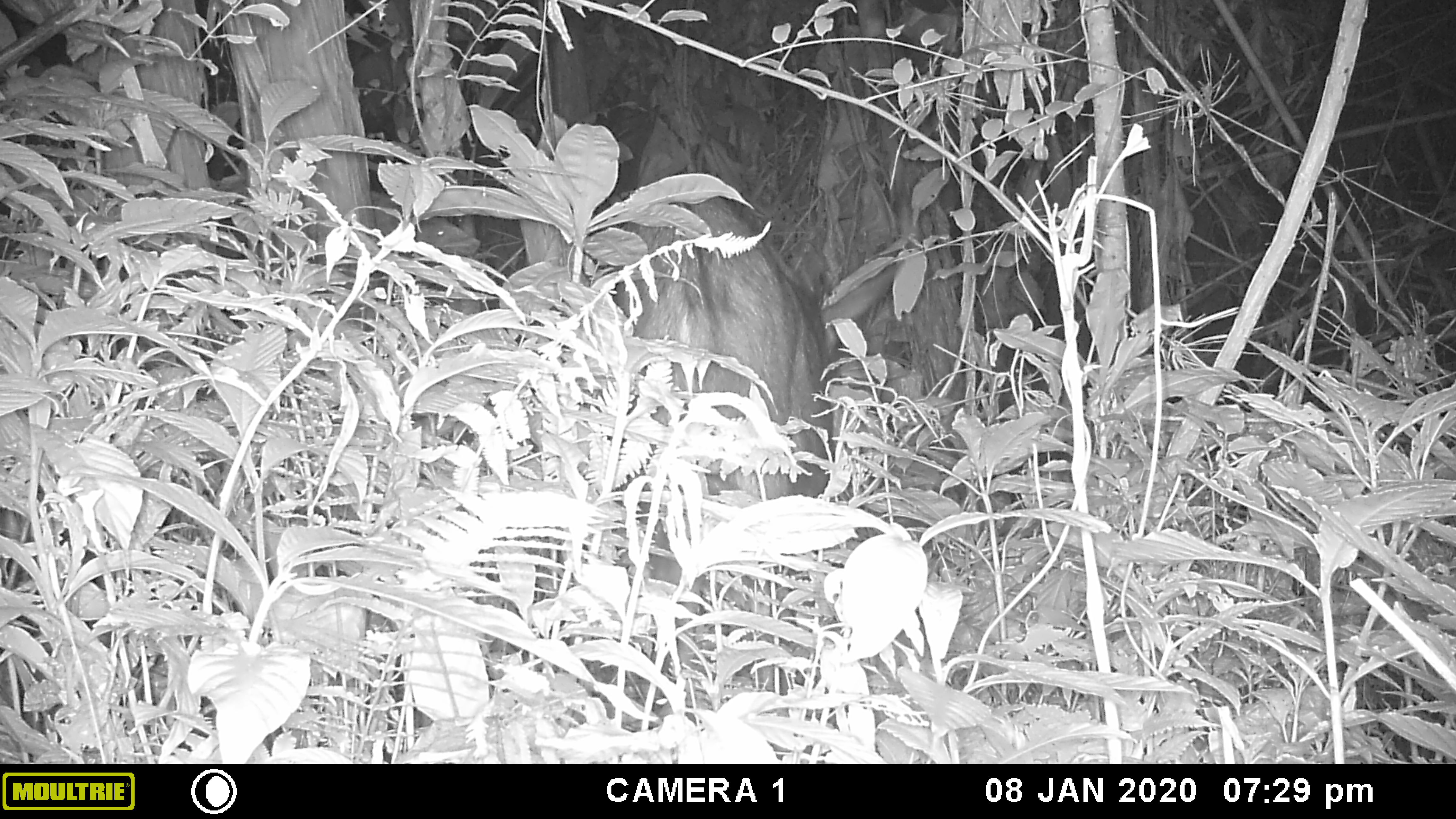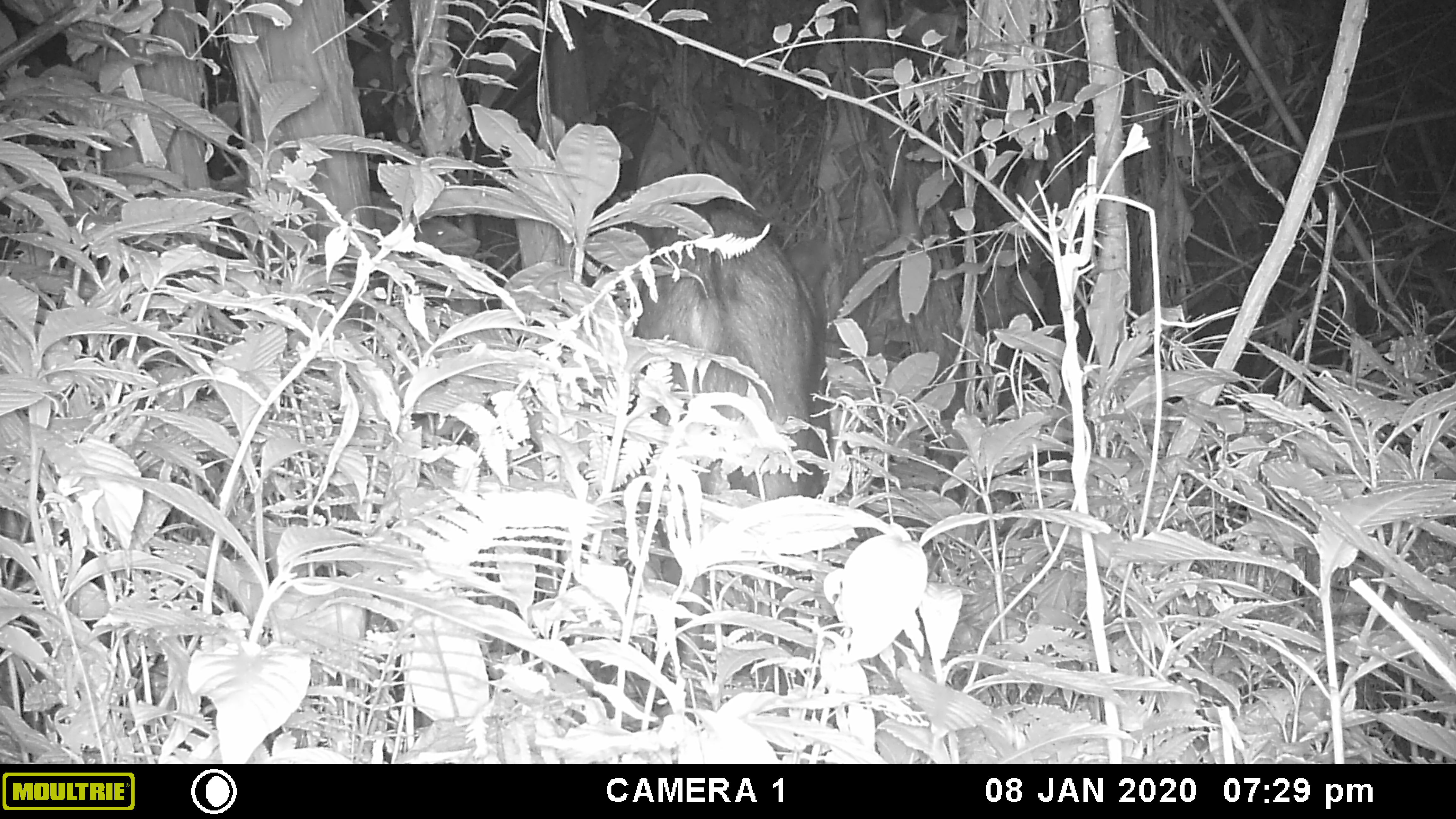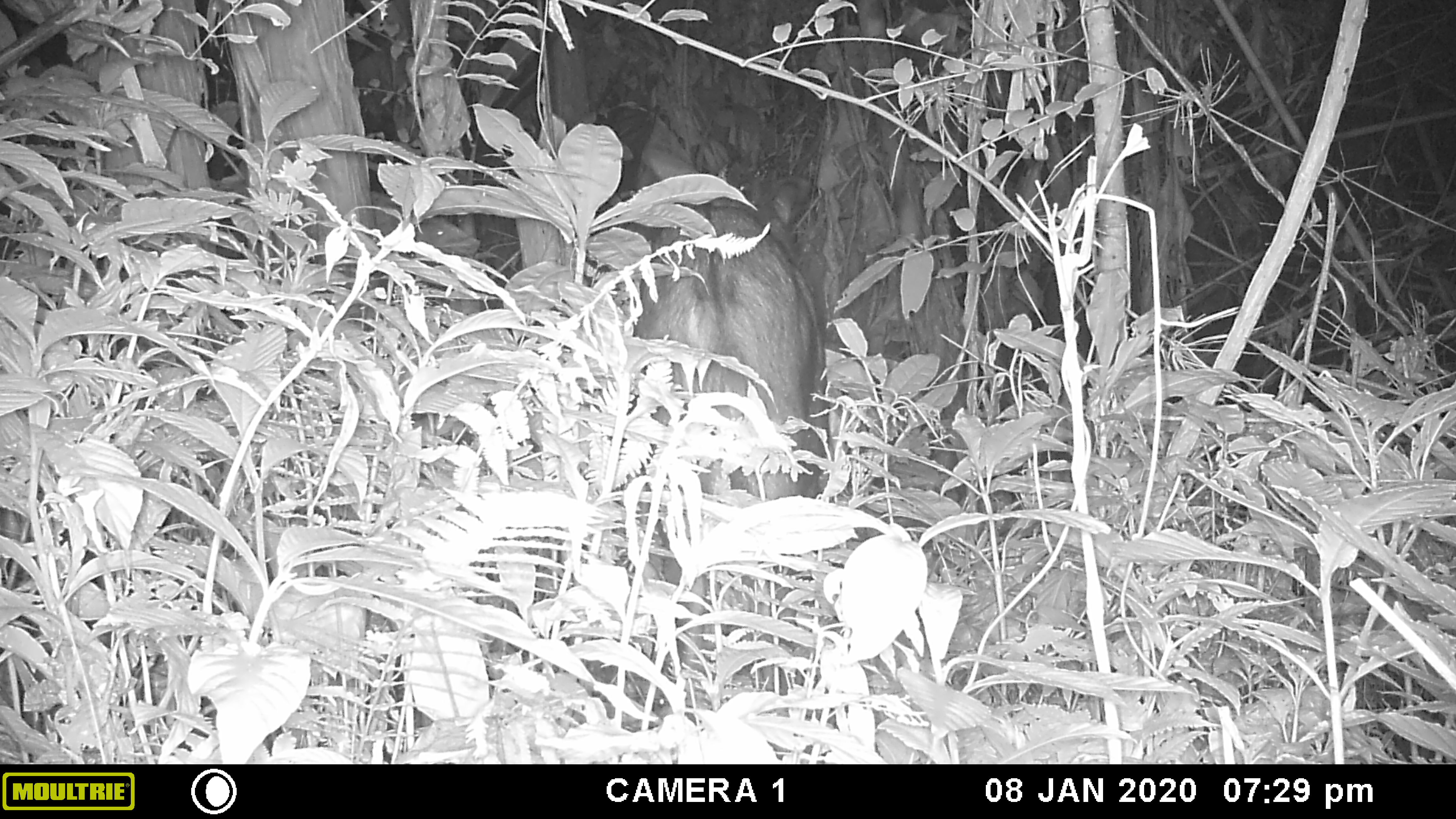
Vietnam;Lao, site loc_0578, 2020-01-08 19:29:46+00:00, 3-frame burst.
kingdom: Animalia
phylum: Chordata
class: Mammalia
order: Artiodactyla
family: Bovidae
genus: Capricornis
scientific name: Capricornis sumatraensis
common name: chinese serow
Chinese serow (Capricornis sumatraensis). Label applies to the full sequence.